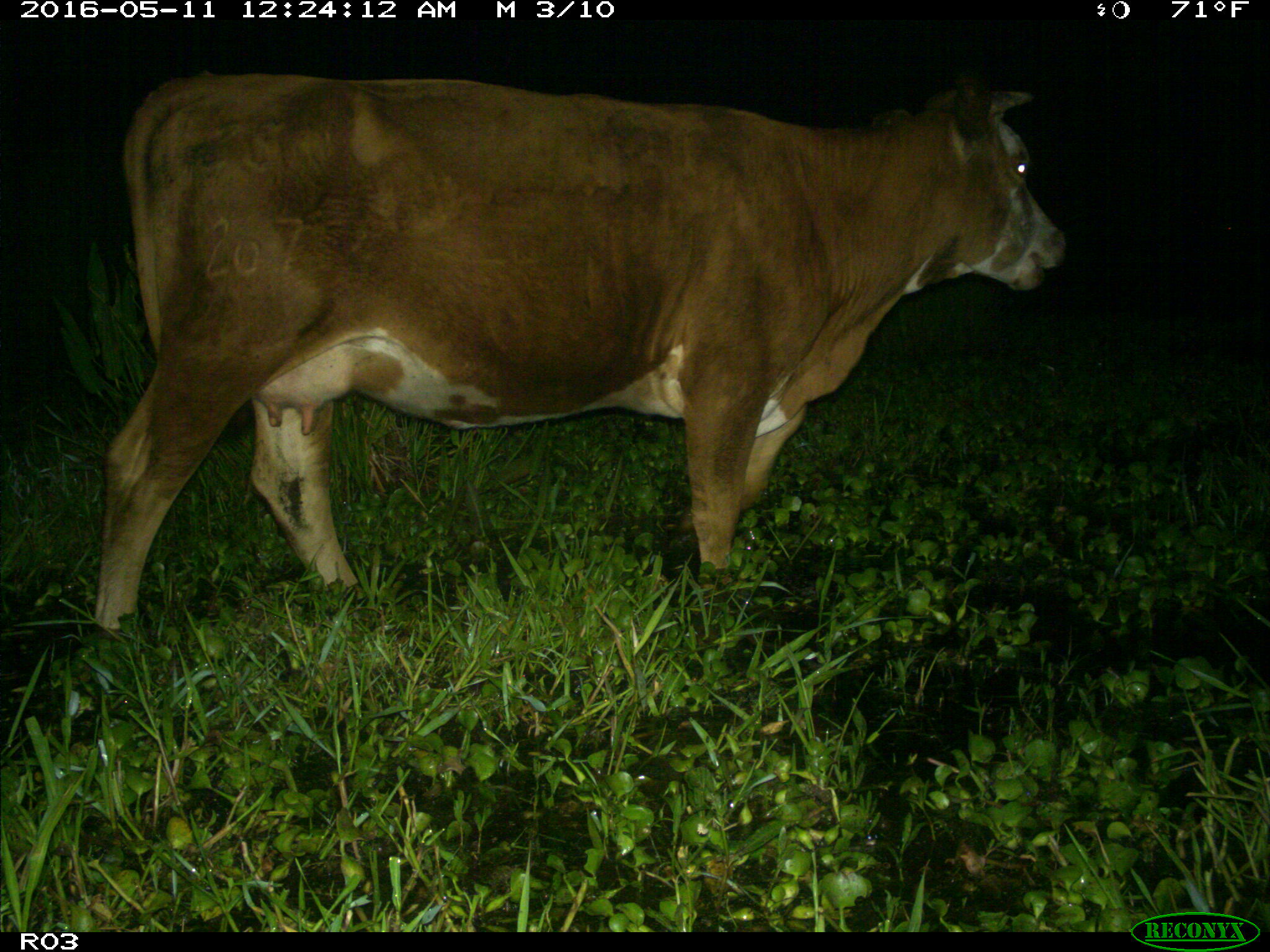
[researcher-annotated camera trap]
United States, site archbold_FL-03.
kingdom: Animalia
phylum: Chordata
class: Mammalia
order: Artiodactyla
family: Bovidae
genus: Bos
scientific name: Bos taurus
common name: domestic cow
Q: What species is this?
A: Bos taurus (domestic cow).